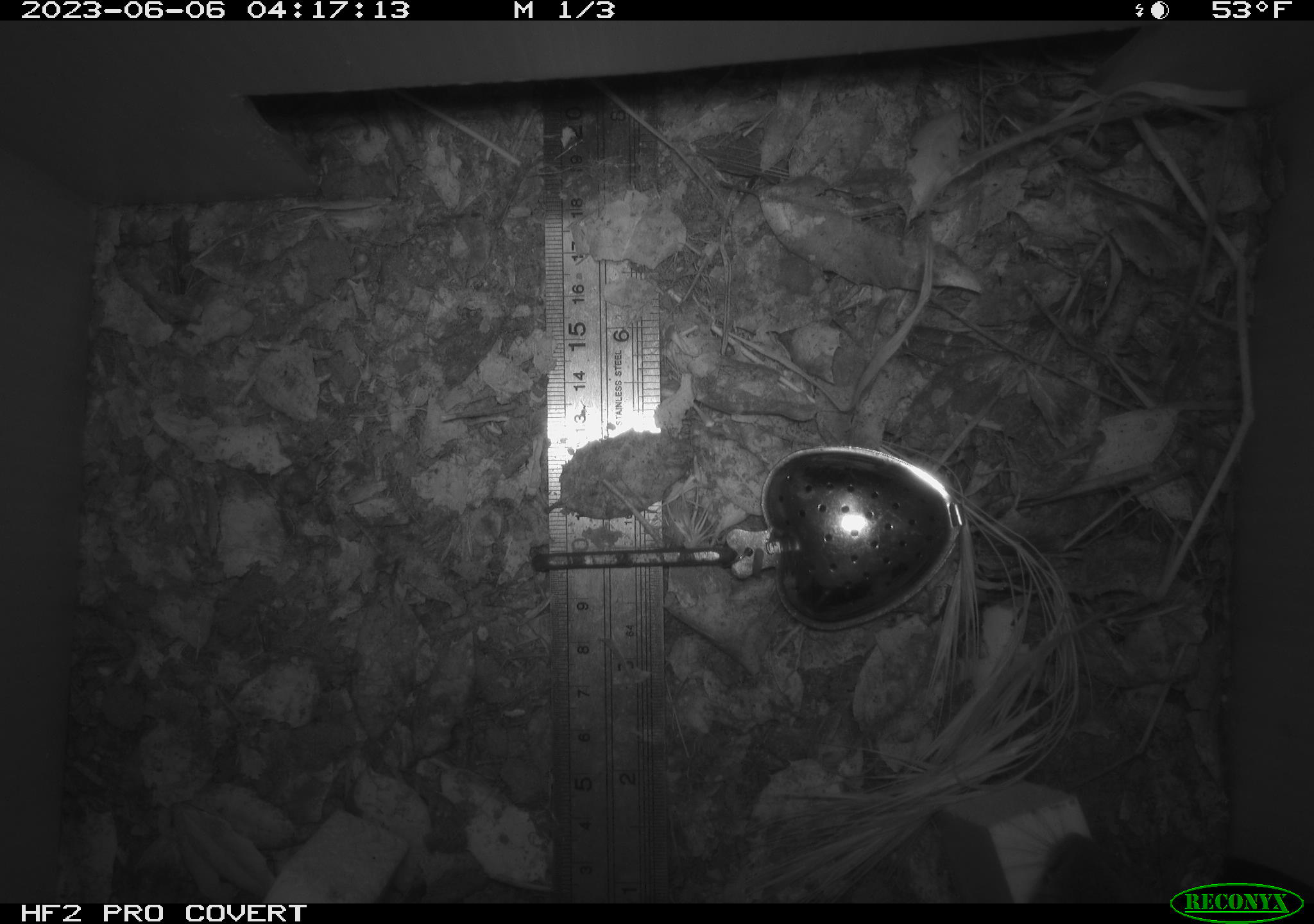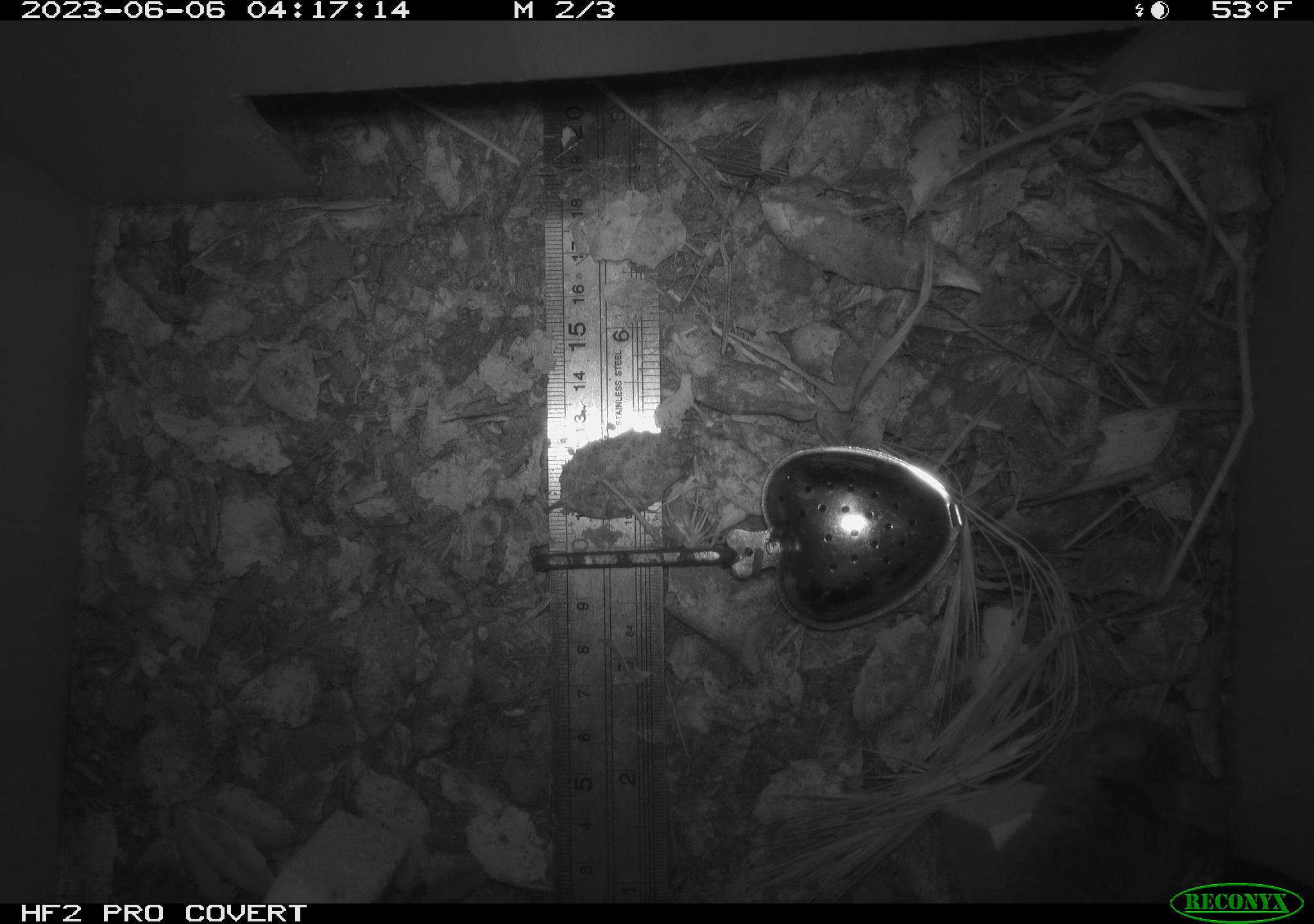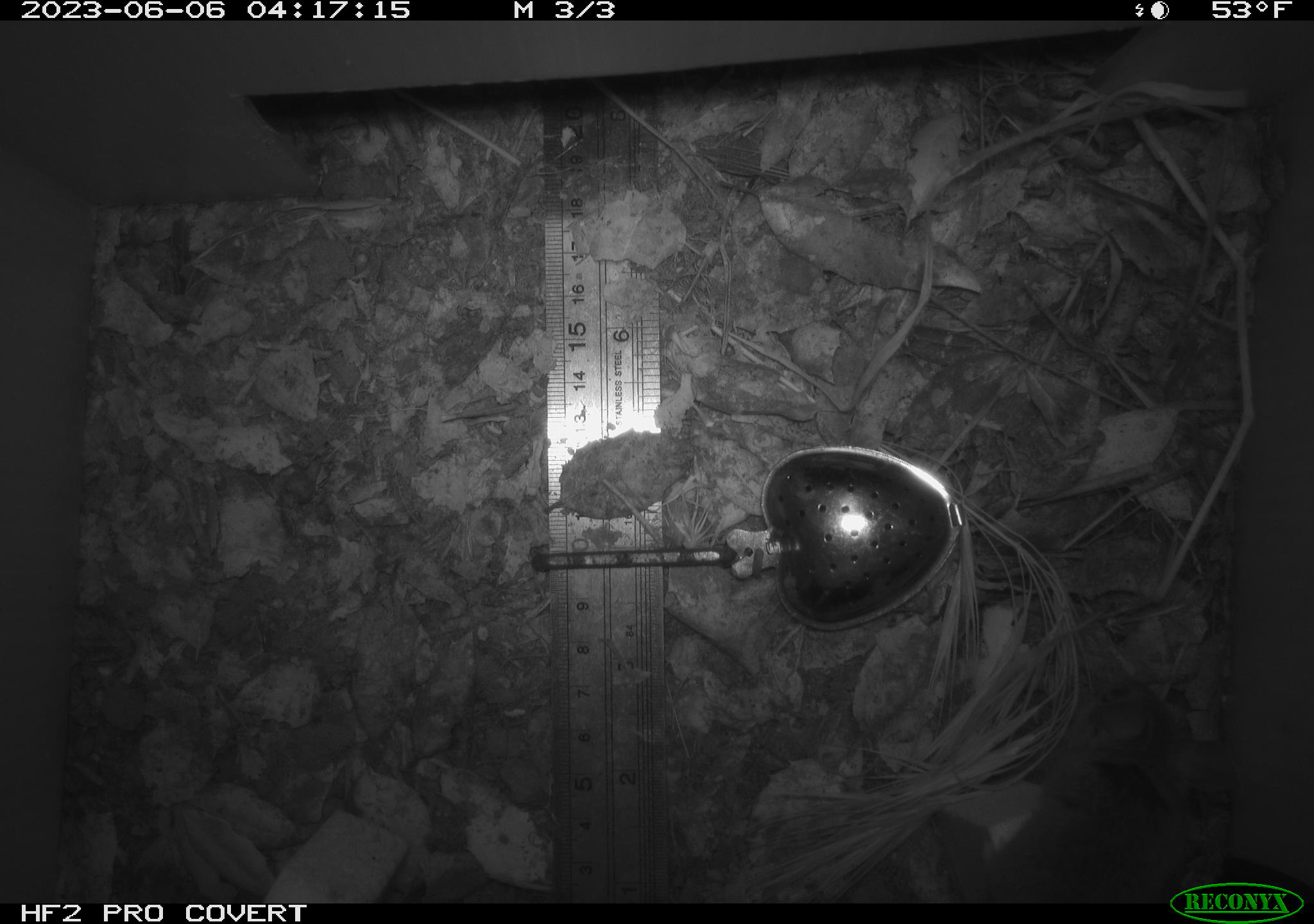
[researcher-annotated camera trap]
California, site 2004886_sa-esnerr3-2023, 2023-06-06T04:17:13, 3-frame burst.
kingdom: Animalia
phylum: Chordata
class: Mammalia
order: Rodentia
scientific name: Rodentia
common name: mouse species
Mouse species (Rodentia).